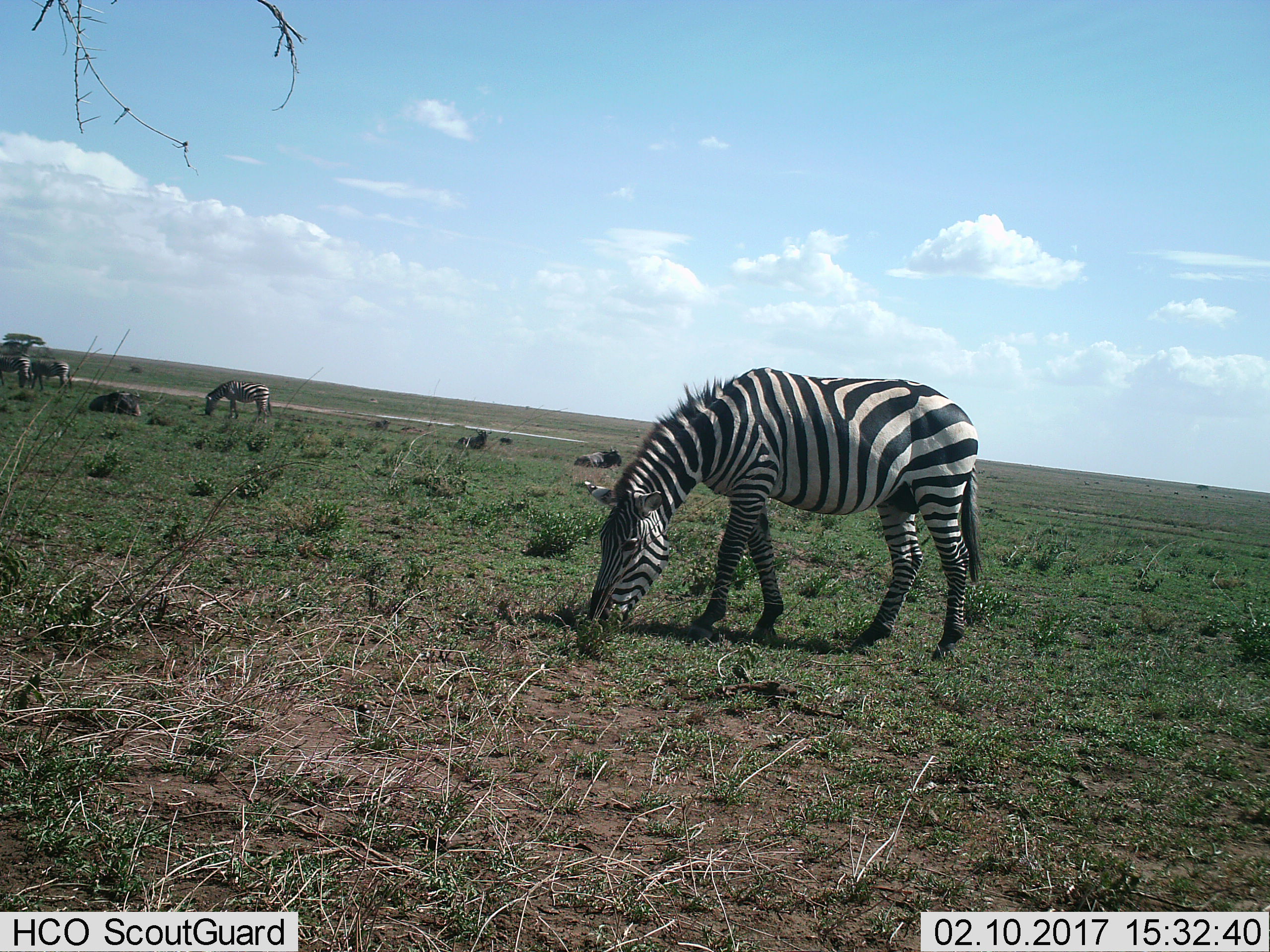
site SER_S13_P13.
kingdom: Animalia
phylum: Chordata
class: Mammalia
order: Artiodactyla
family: Bovidae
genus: Connochaetes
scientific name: Connochaetes taurinus taurinus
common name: blue wildebeest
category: wildebeestblue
Wildebeestblue (blue wildebeest) (Connochaetes taurinus taurinus), count 3. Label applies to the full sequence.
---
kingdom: Animalia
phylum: Chordata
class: Mammalia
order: Perissodactyla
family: Equidae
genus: Equus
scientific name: Equus quagga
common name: plains zebra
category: zebraplains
Zebraplains (plains zebra) (Equus quagga), count 4. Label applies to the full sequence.